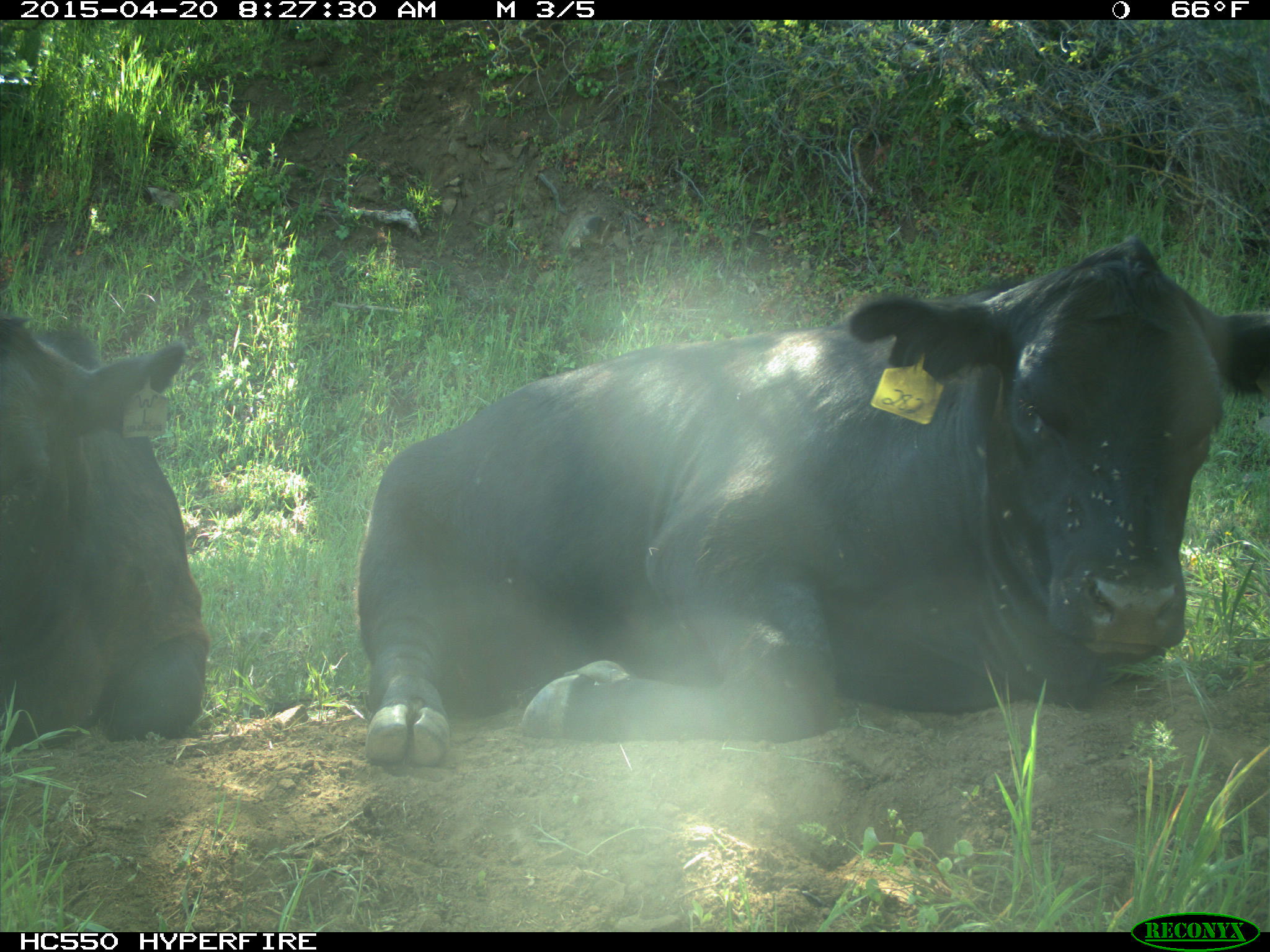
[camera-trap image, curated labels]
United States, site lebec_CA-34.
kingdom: Animalia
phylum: Chordata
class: Mammalia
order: Artiodactyla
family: Bovidae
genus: Bos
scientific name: Bos taurus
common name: domestic cow